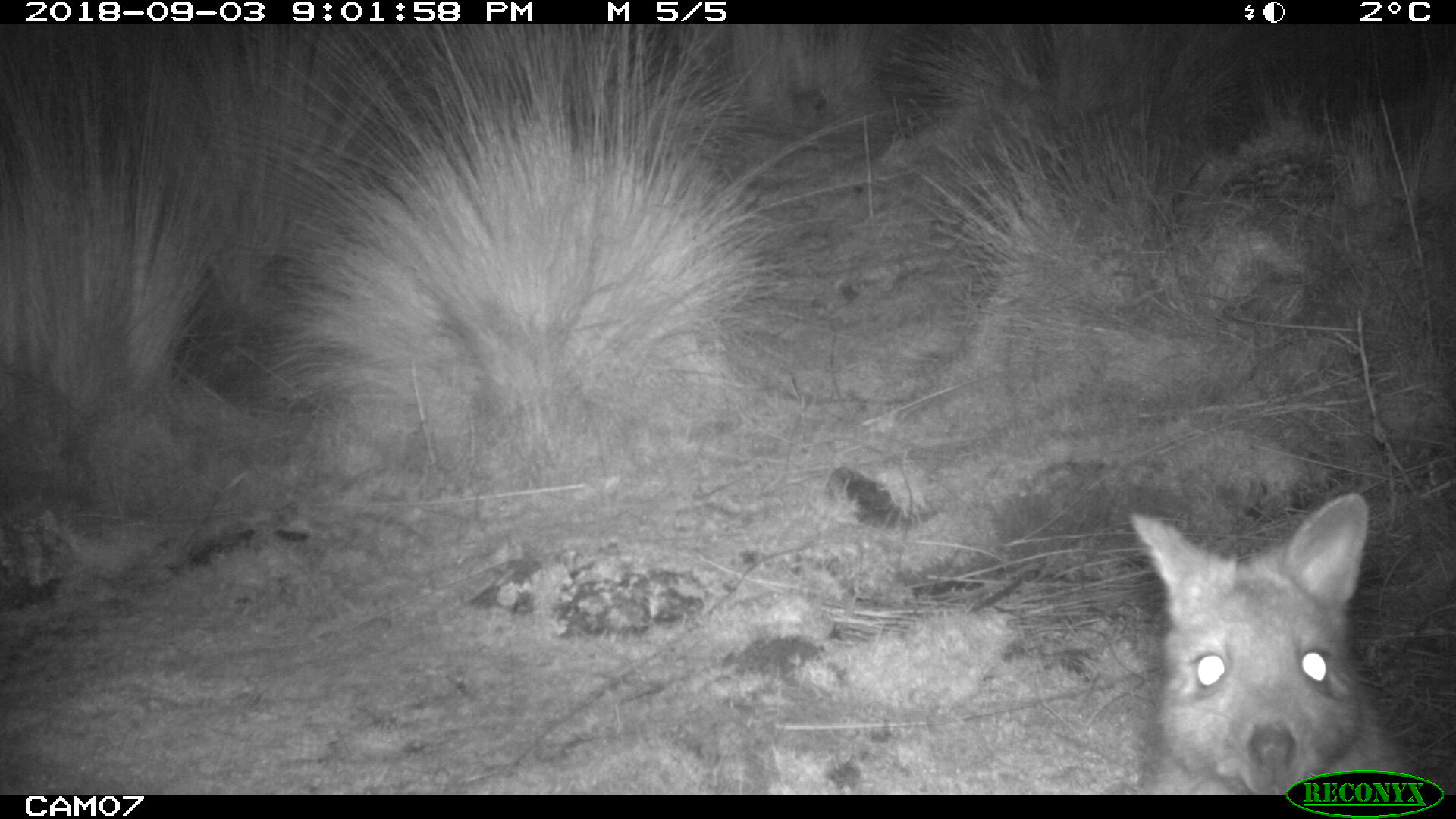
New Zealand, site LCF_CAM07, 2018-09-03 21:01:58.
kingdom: Animalia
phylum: Chordata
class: Mammalia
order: Diprotodontia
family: Macropodidae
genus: Notamacropus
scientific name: Notamacropus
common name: wallaby